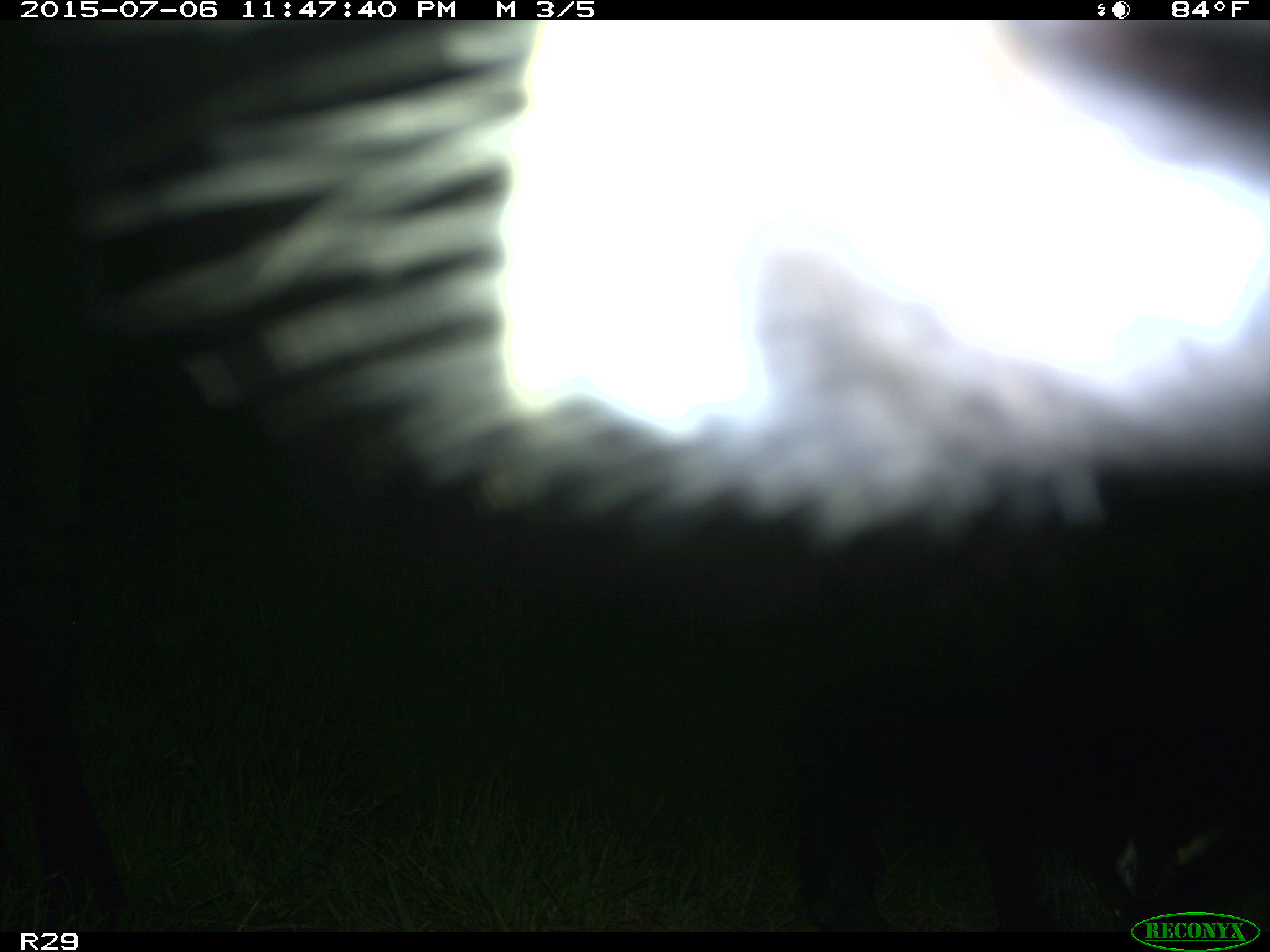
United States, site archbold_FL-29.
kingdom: Animalia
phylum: Chordata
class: Mammalia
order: Artiodactyla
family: Bovidae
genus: Bos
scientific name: Bos taurus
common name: domestic cow